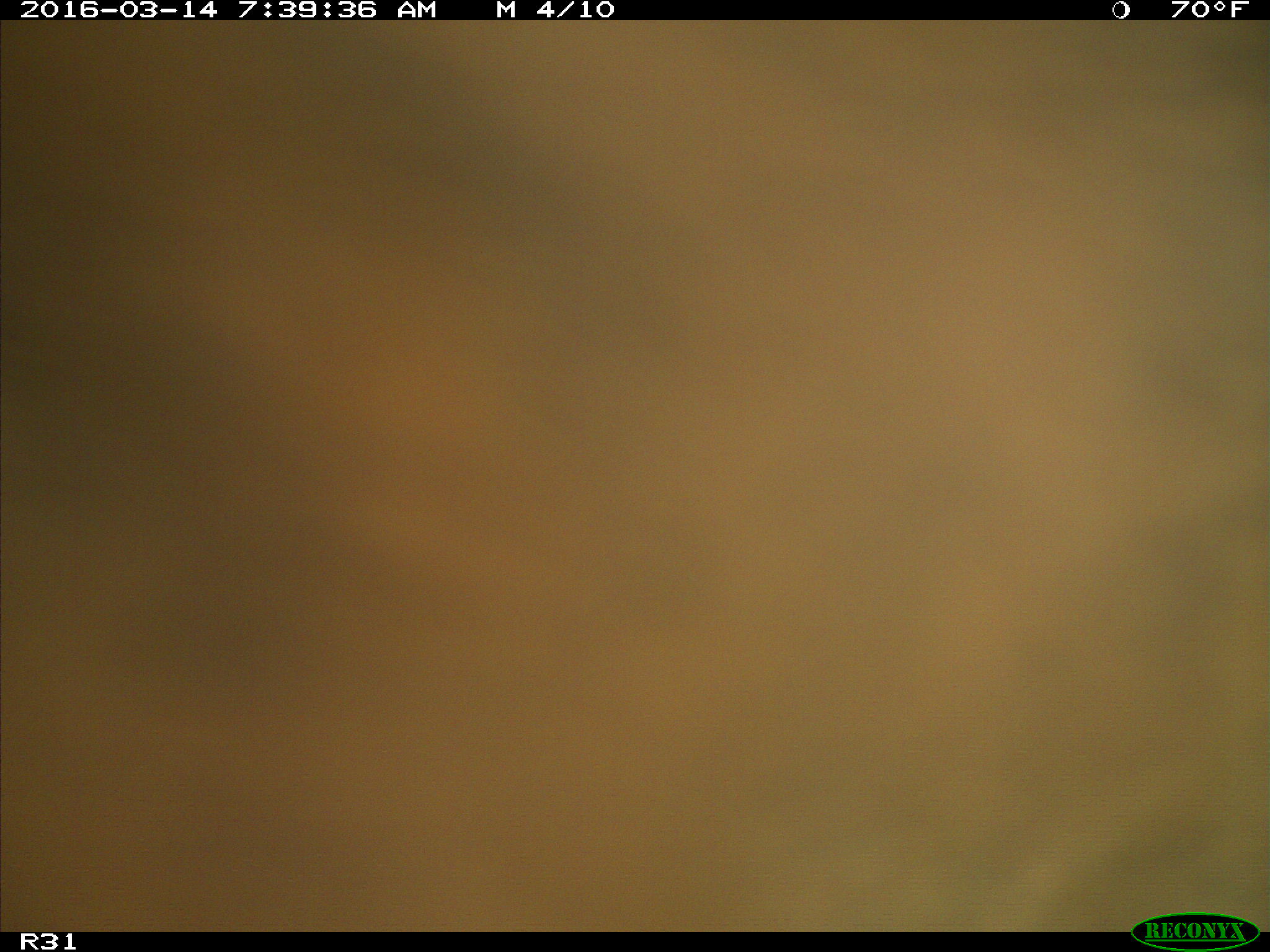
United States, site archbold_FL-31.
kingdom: Animalia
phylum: Chordata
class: Mammalia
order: Artiodactyla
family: Bovidae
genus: Bos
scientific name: Bos taurus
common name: domestic cow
Bos taurus (domestic cow).